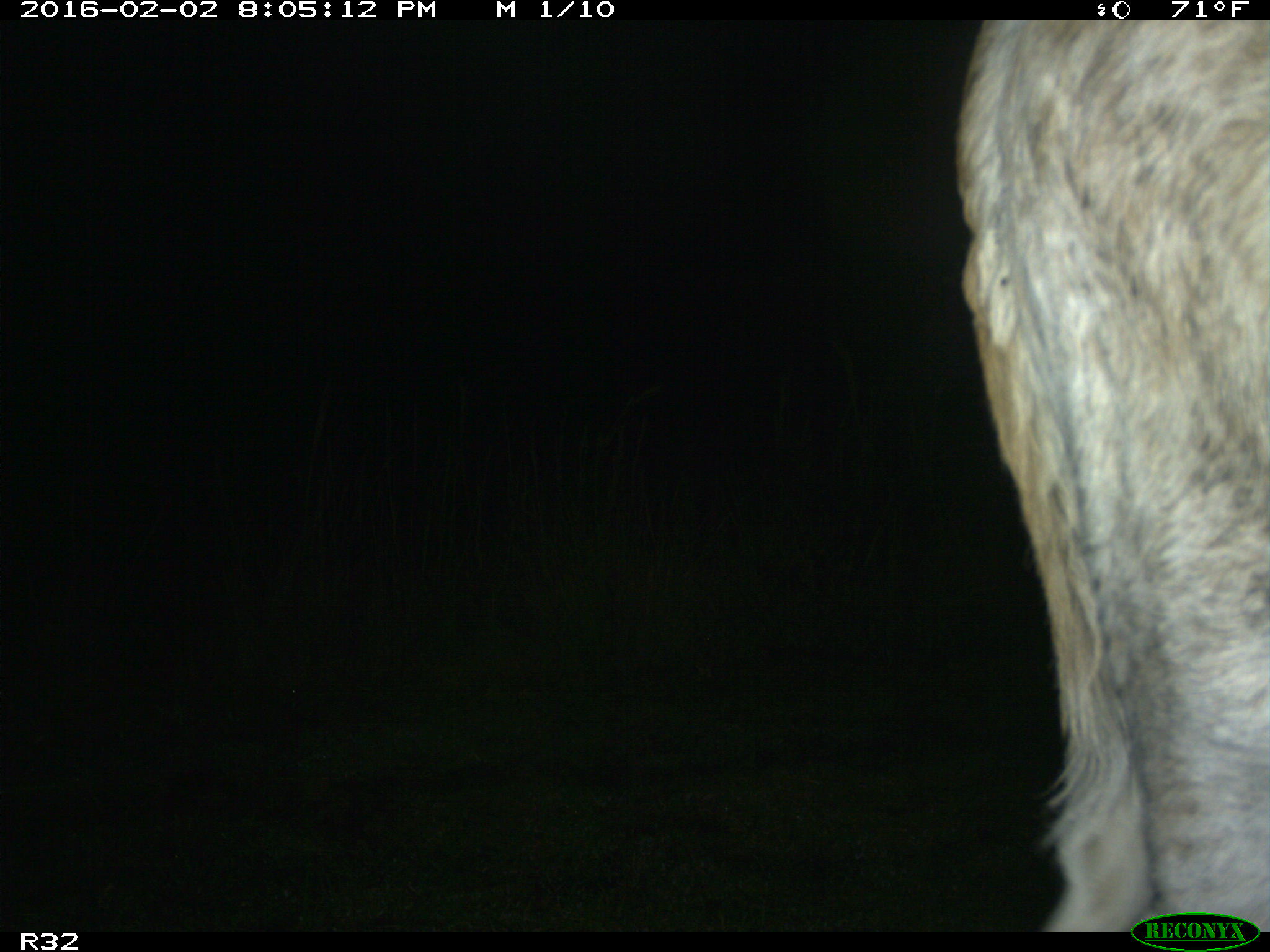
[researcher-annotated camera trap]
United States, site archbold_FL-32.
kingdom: Animalia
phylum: Chordata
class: Mammalia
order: Artiodactyla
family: Bovidae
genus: Bos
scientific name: Bos taurus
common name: domestic cow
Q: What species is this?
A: Bos taurus (domestic cow).